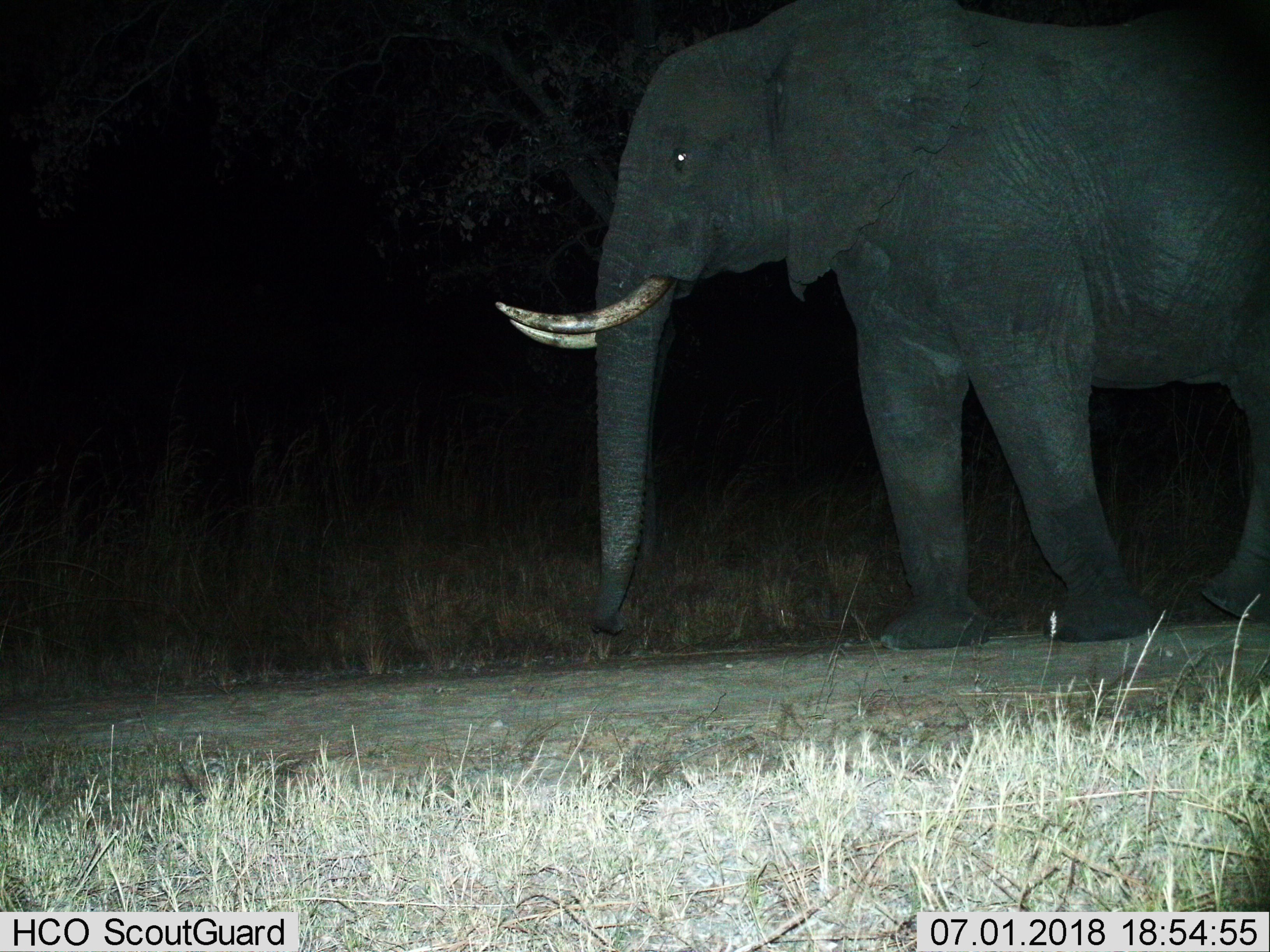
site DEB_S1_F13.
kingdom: Animalia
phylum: Chordata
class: Mammalia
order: Proboscidea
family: Elephantidae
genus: Loxodonta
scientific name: Loxodonta africana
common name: african bush elephant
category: elephant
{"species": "elephant (african bush elephant) (Loxodonta africana)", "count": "1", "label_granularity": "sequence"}